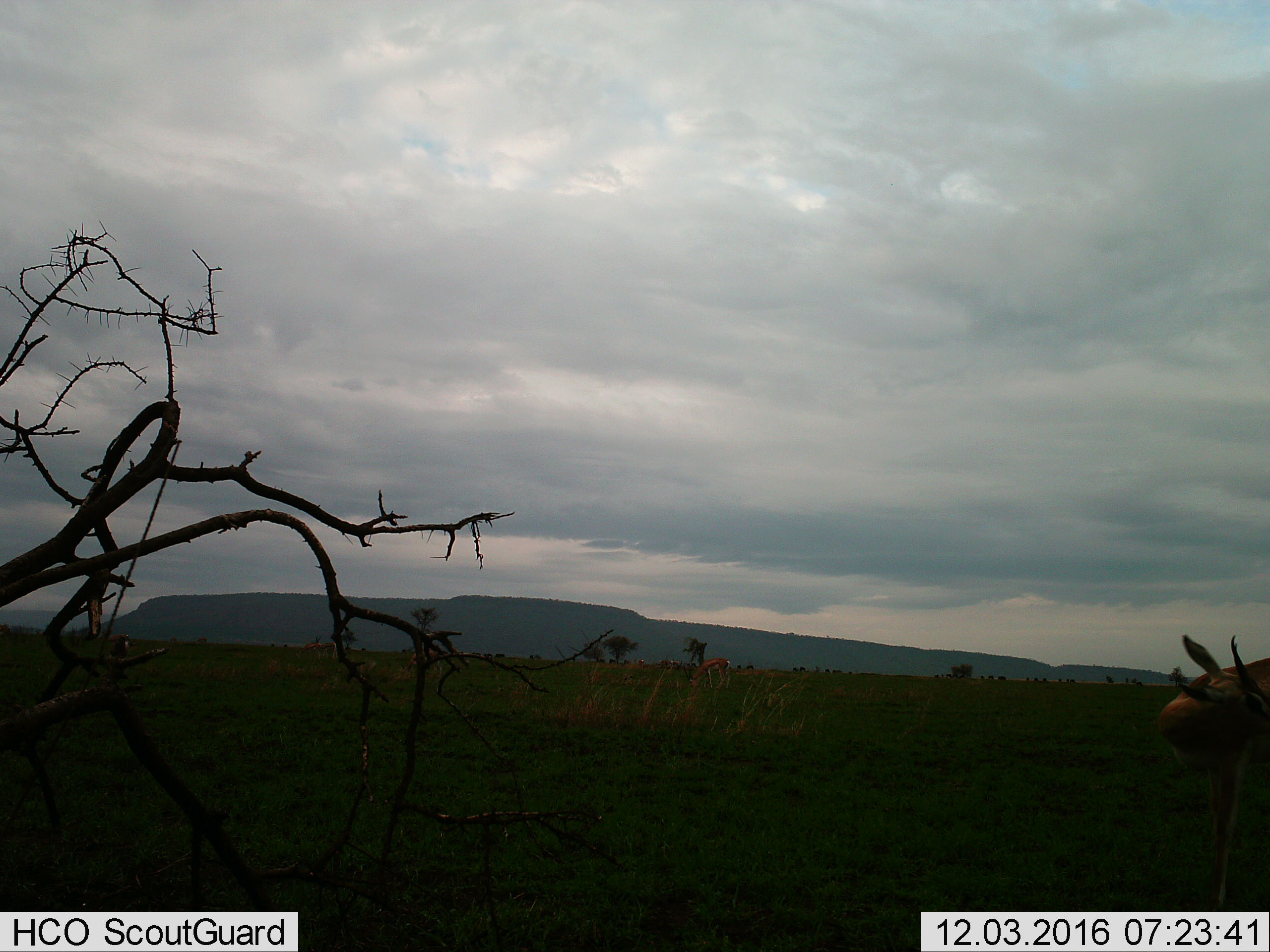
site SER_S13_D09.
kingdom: Animalia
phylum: Chordata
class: Mammalia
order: Artiodactyla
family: Bovidae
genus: Eudorcas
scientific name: Eudorcas thomsonii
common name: thomson's gazelle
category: gazellethomsons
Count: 5.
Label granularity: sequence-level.